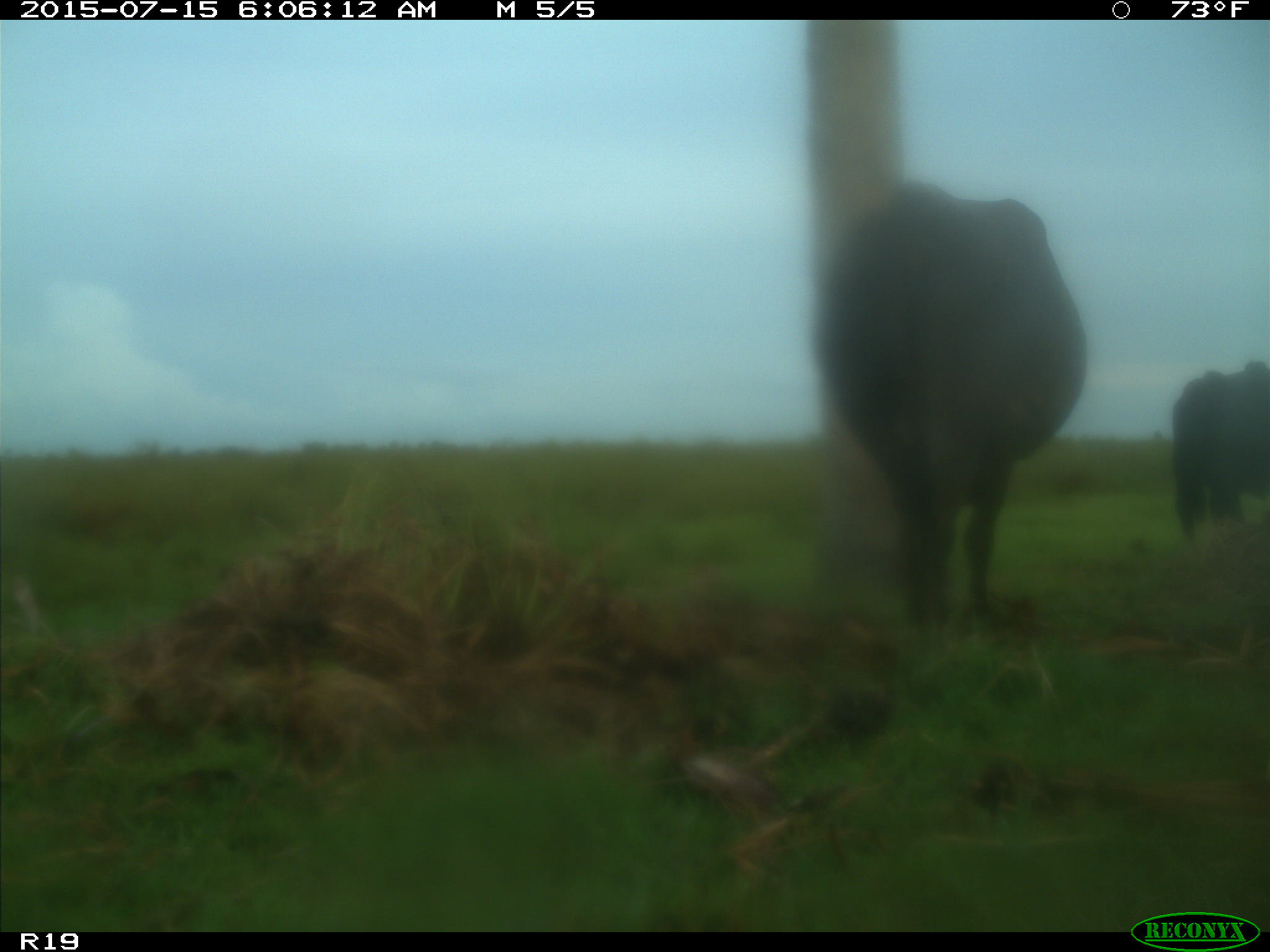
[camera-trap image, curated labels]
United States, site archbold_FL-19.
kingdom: Animalia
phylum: Chordata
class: Mammalia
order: Artiodactyla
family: Bovidae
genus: Bos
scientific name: Bos taurus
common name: domestic cow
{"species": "Bos taurus (domestic cow)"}